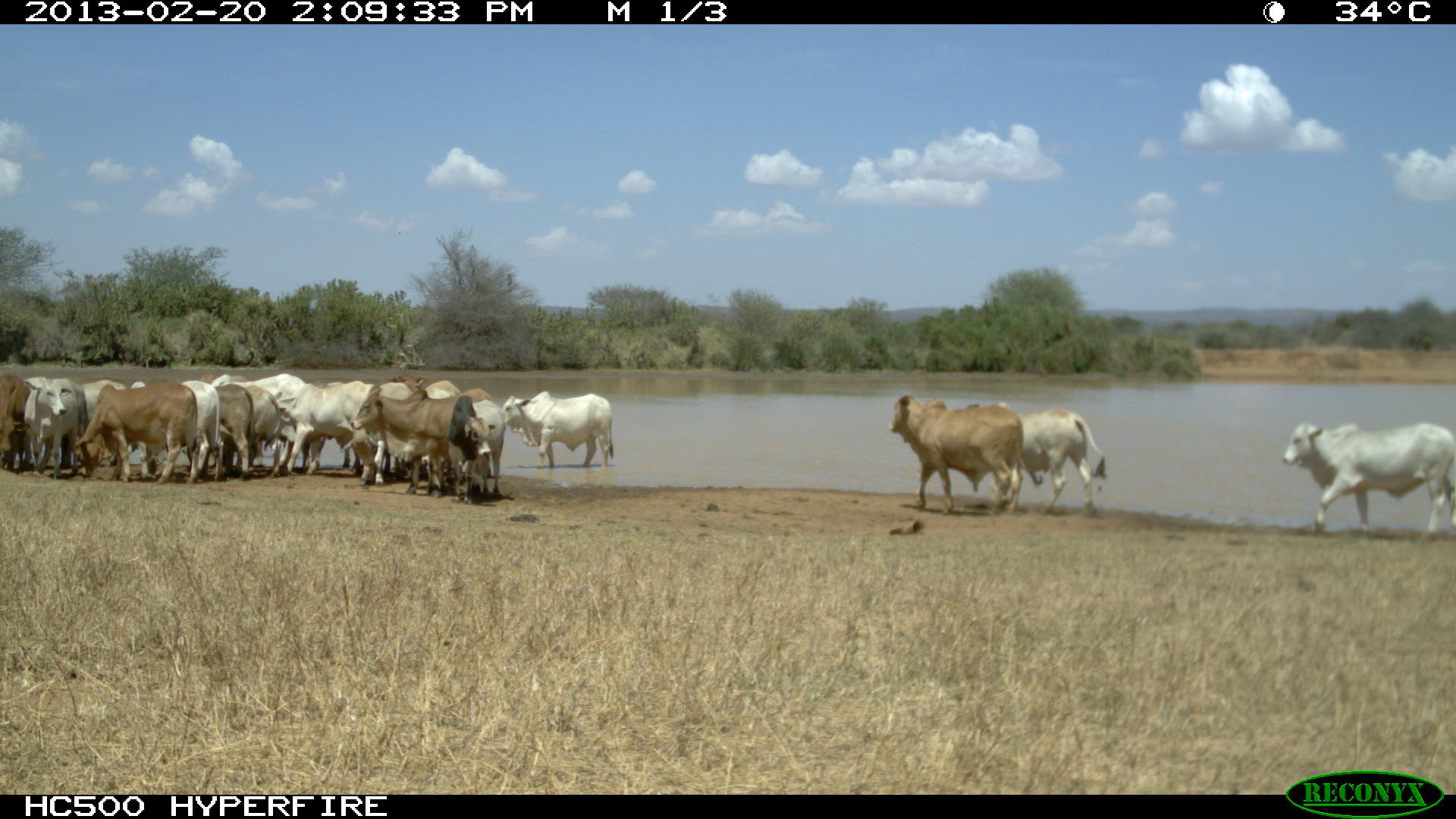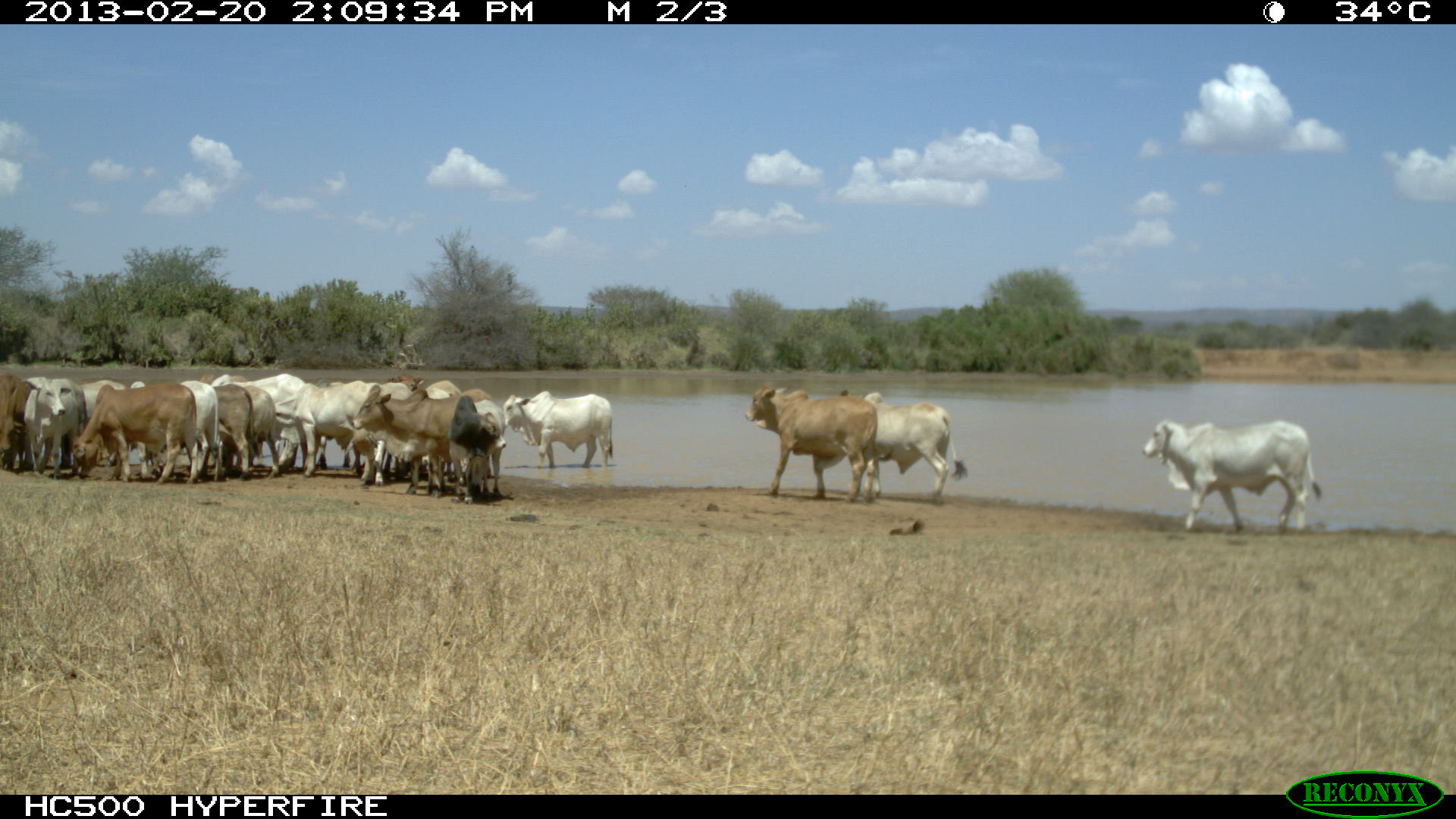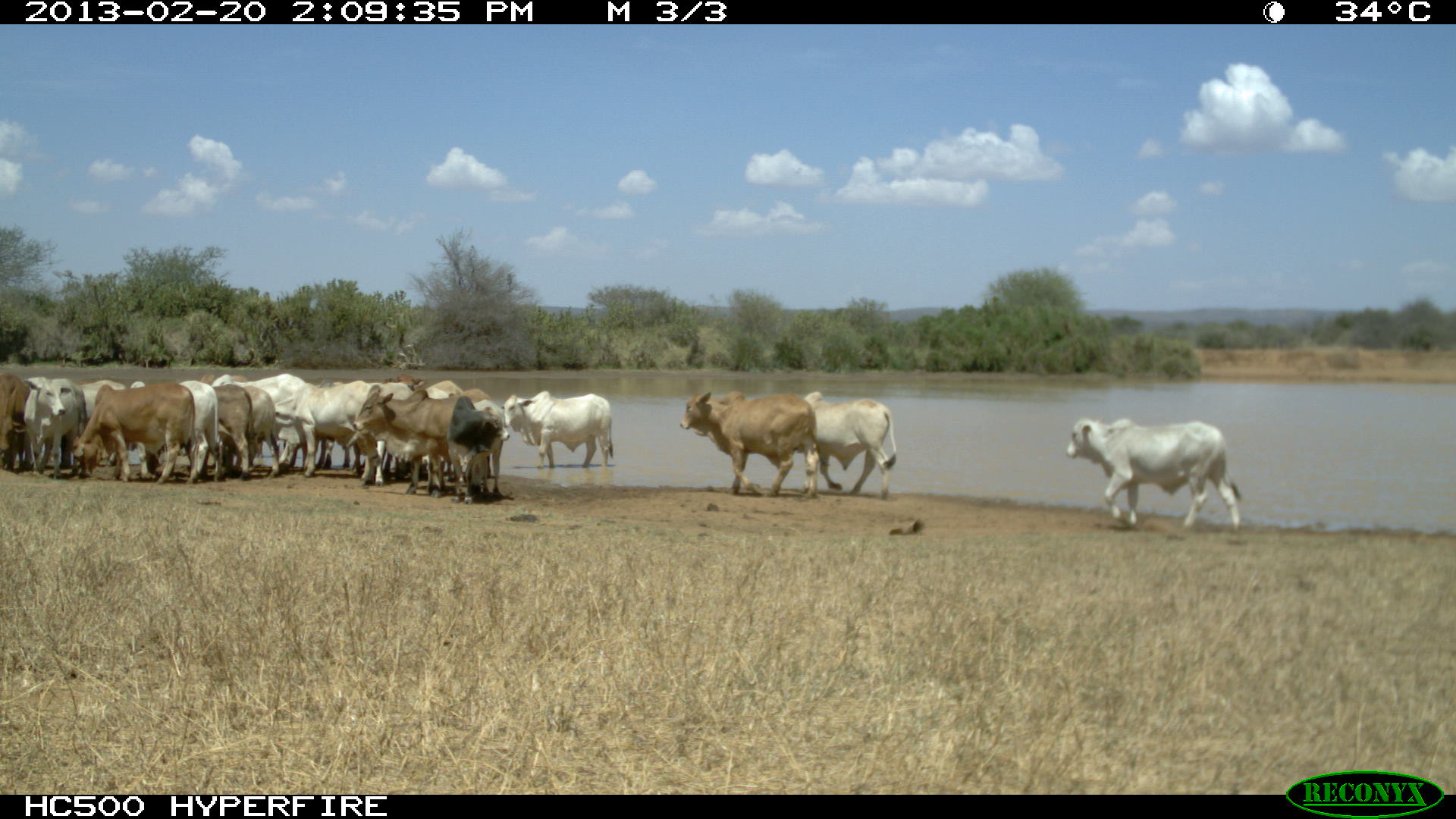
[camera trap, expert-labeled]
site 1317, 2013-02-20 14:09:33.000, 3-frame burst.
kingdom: Animalia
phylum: Chordata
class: Mammalia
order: Artiodactyla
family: Bovidae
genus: Bos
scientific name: Bos taurus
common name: domestic cattle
Bos taurus (domestic cattle), count 15.